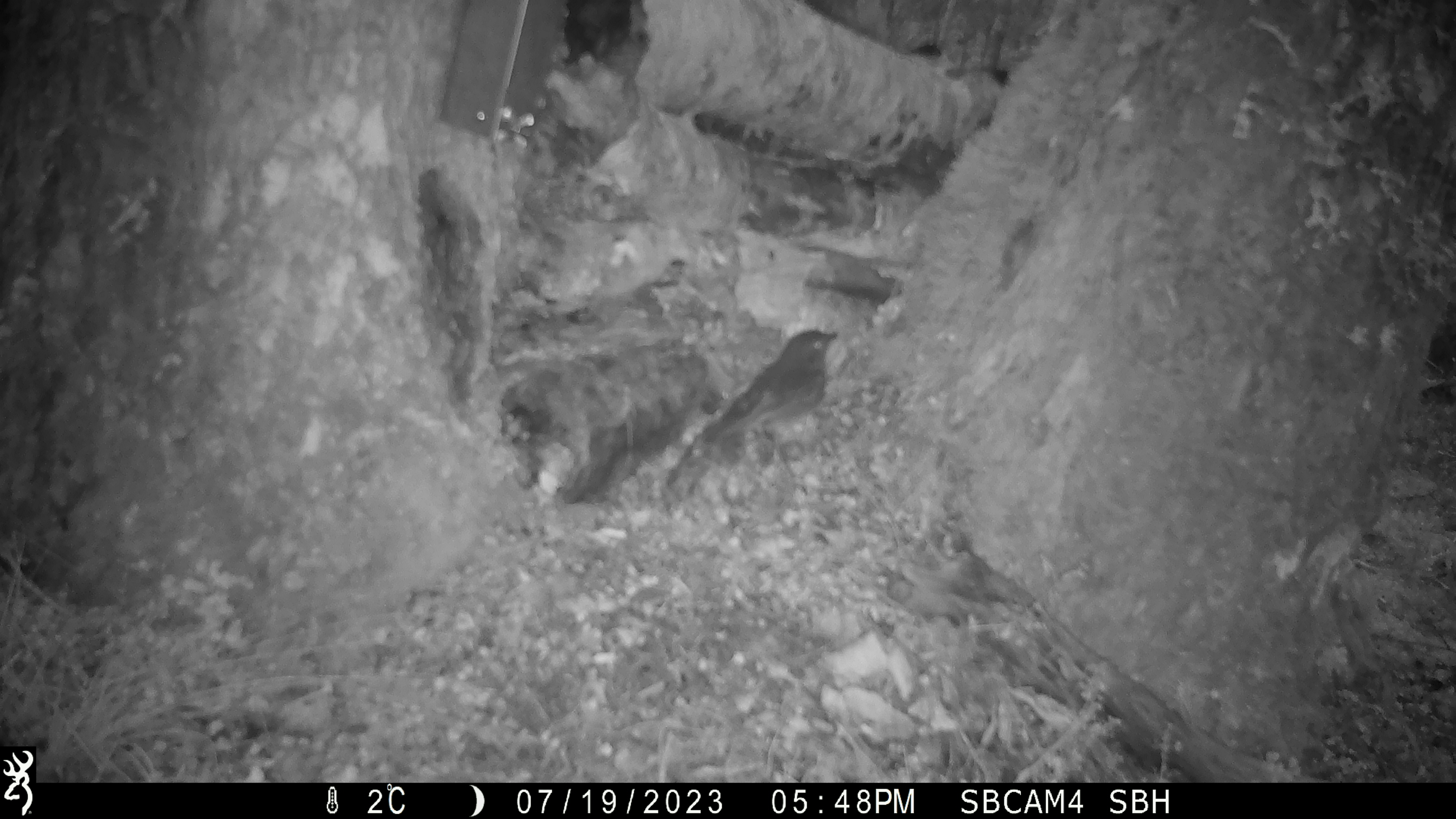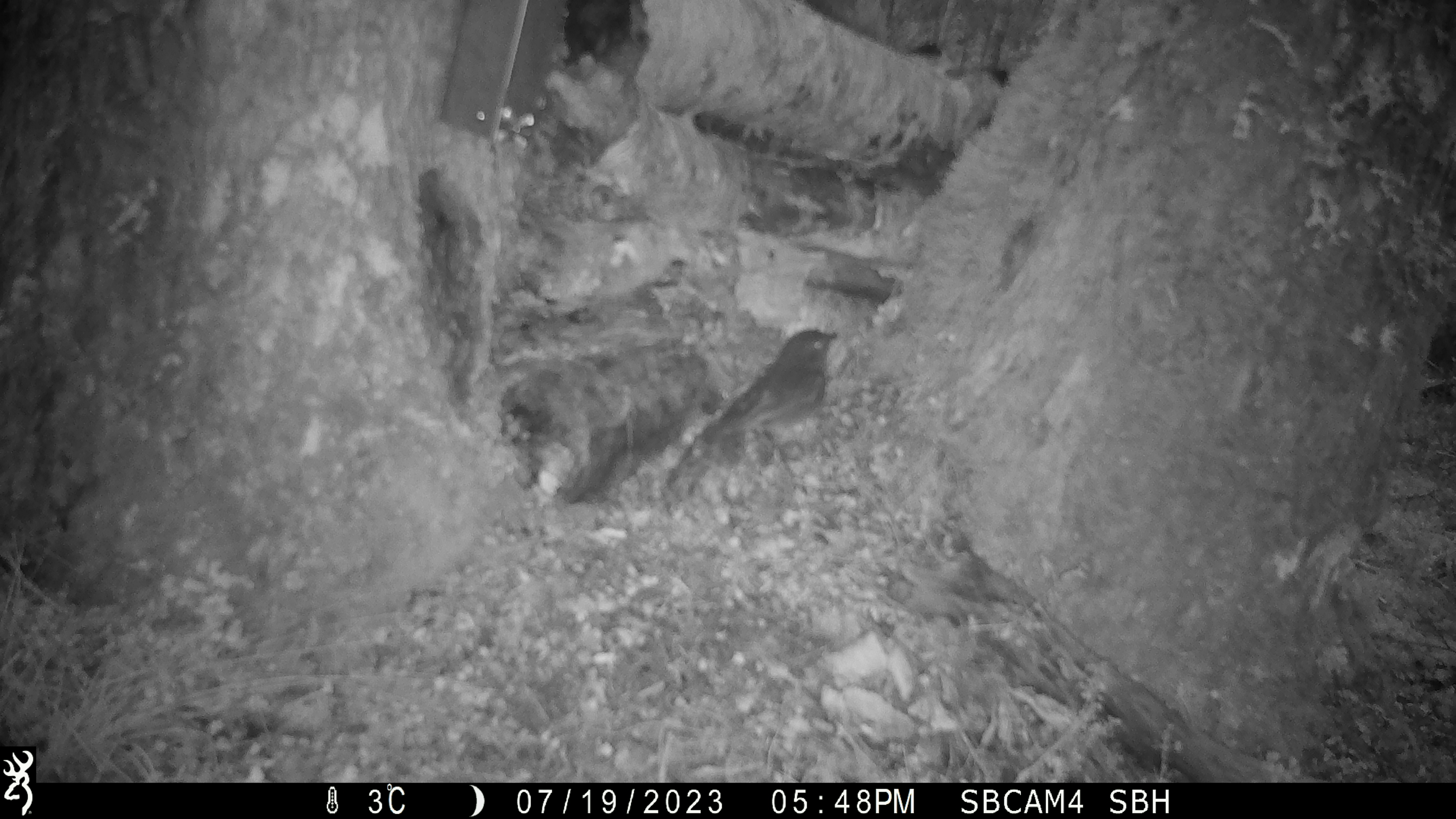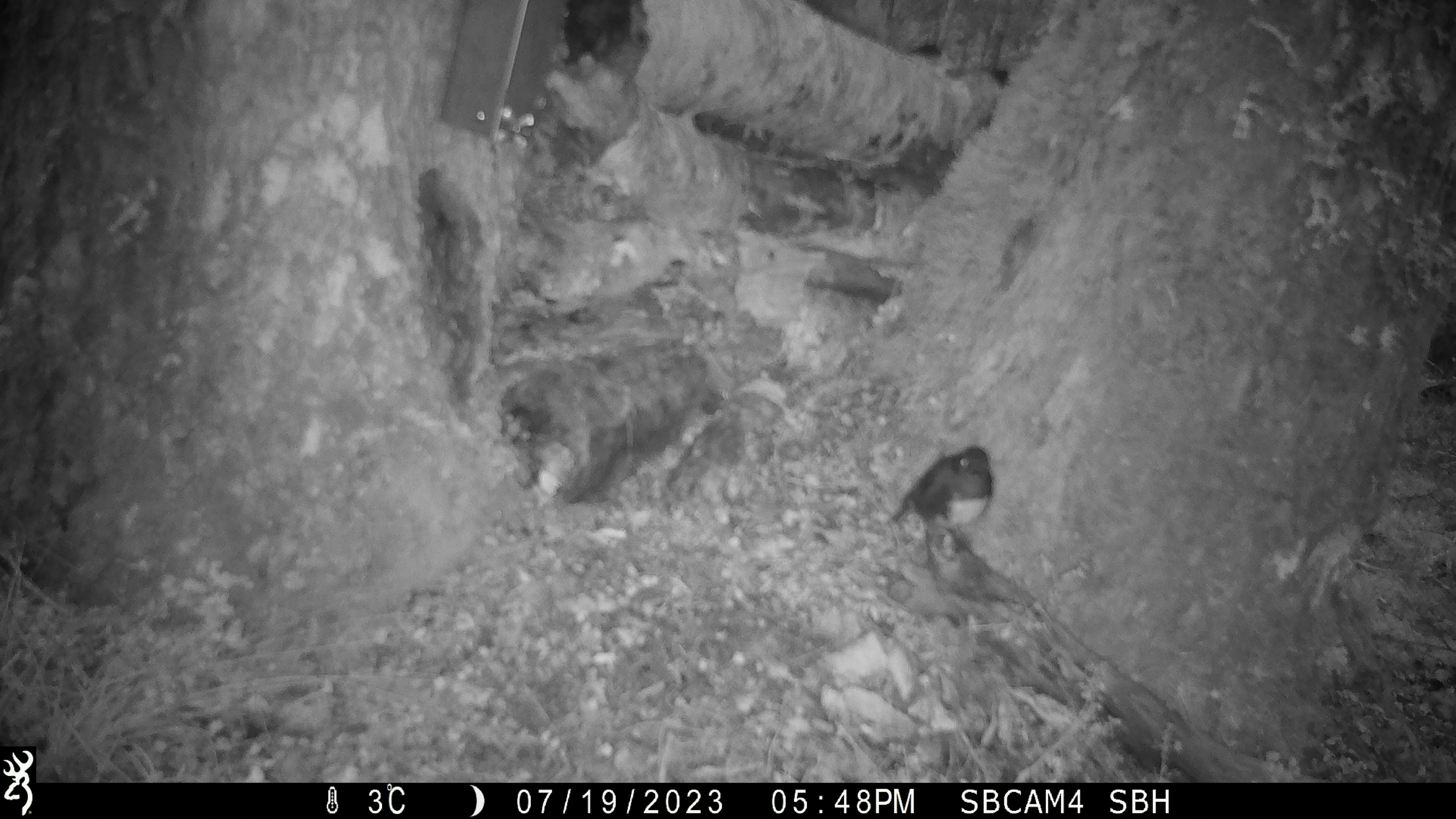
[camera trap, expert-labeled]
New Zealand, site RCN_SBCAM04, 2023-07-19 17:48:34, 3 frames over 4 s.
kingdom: Animalia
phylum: Chordata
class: Aves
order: Passeriformes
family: Petroicidae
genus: Petroica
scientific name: Petroica australis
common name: new zealand robin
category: robin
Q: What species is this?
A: Robin (new zealand robin) (Petroica australis).